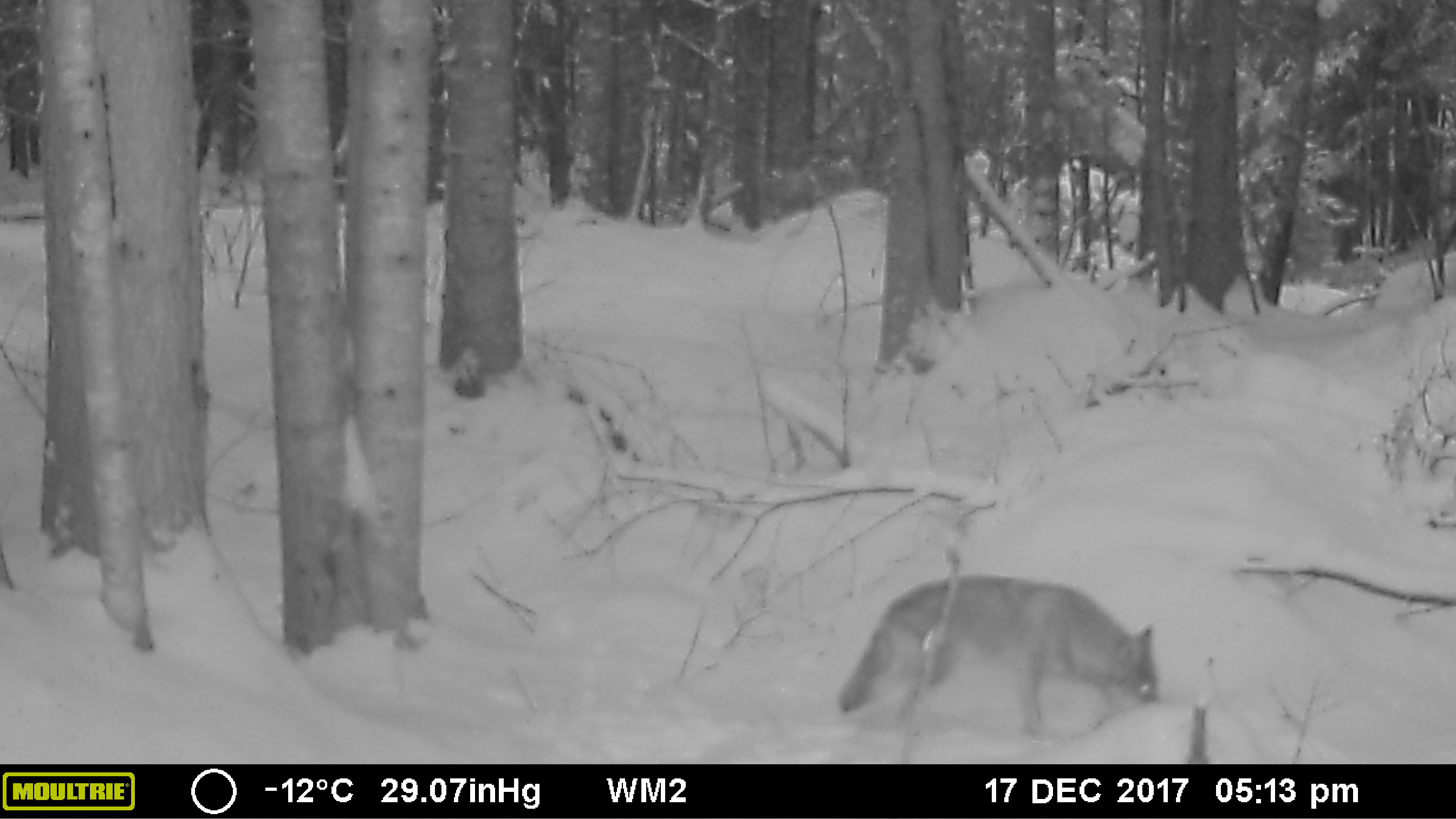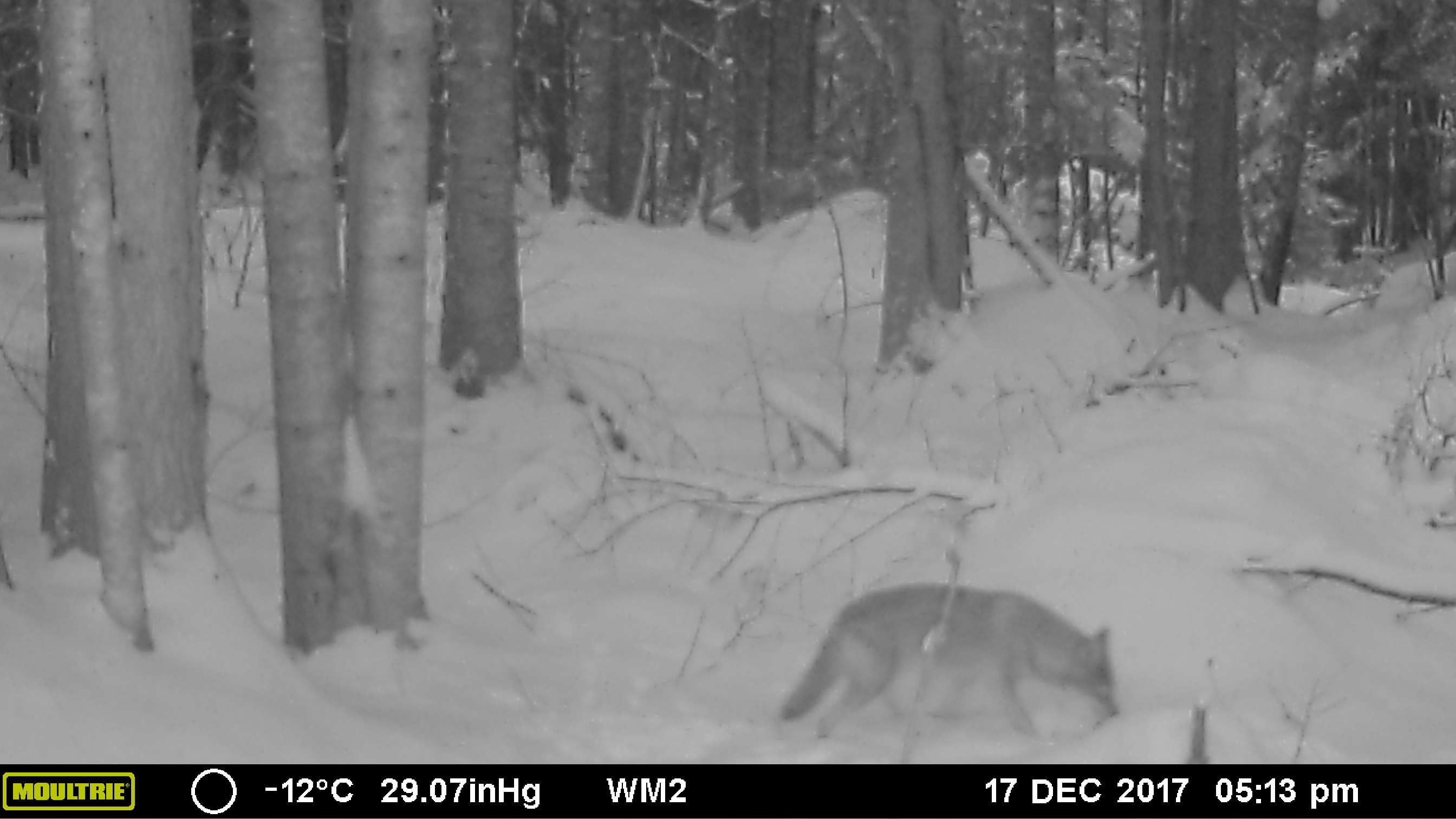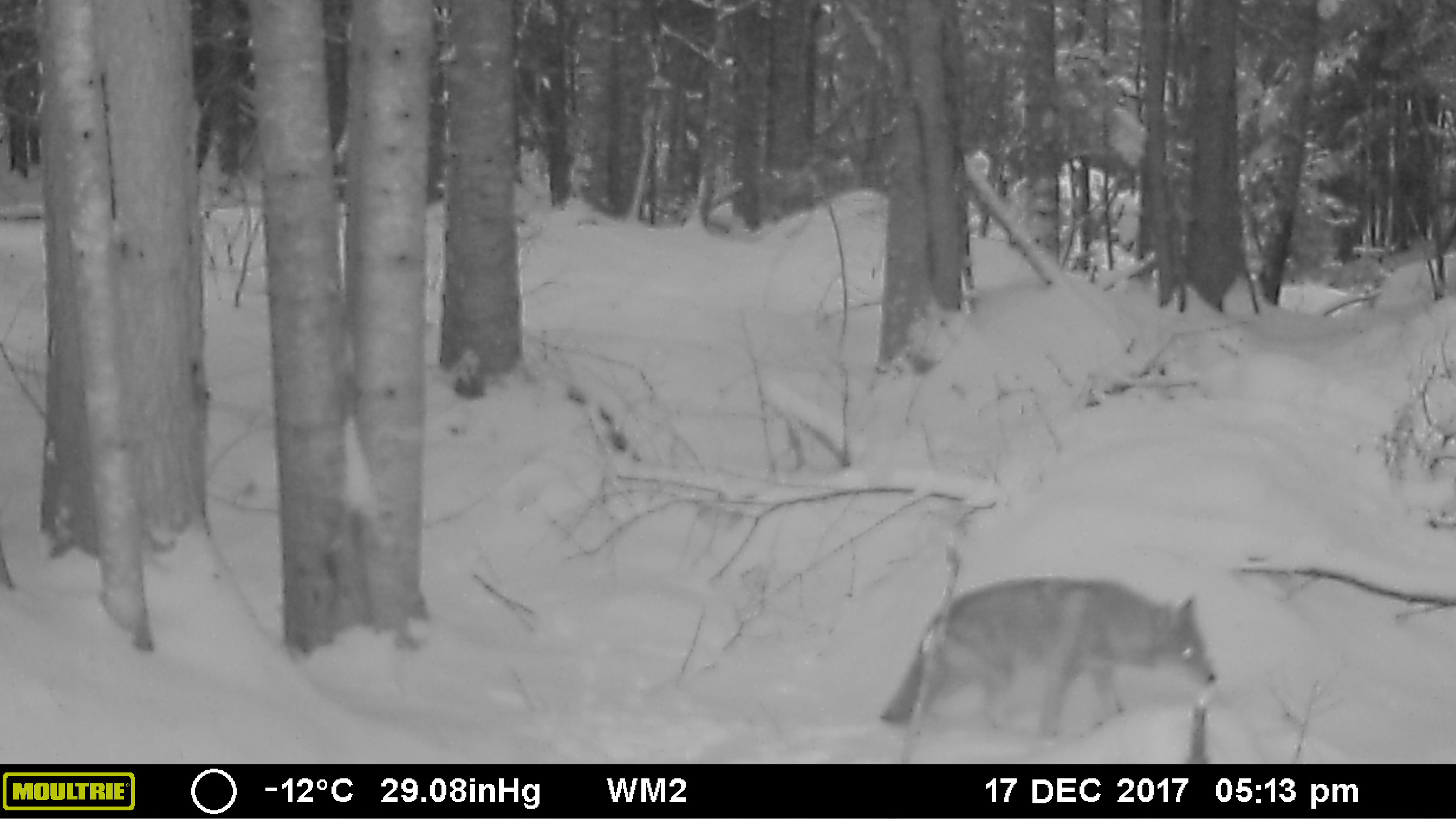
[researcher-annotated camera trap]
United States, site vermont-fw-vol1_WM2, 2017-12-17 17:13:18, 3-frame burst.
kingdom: Animalia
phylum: Chordata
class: Mammalia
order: Carnivora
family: Canidae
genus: Canis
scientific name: Canis latrans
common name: coyote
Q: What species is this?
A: Coyote (Canis latrans).